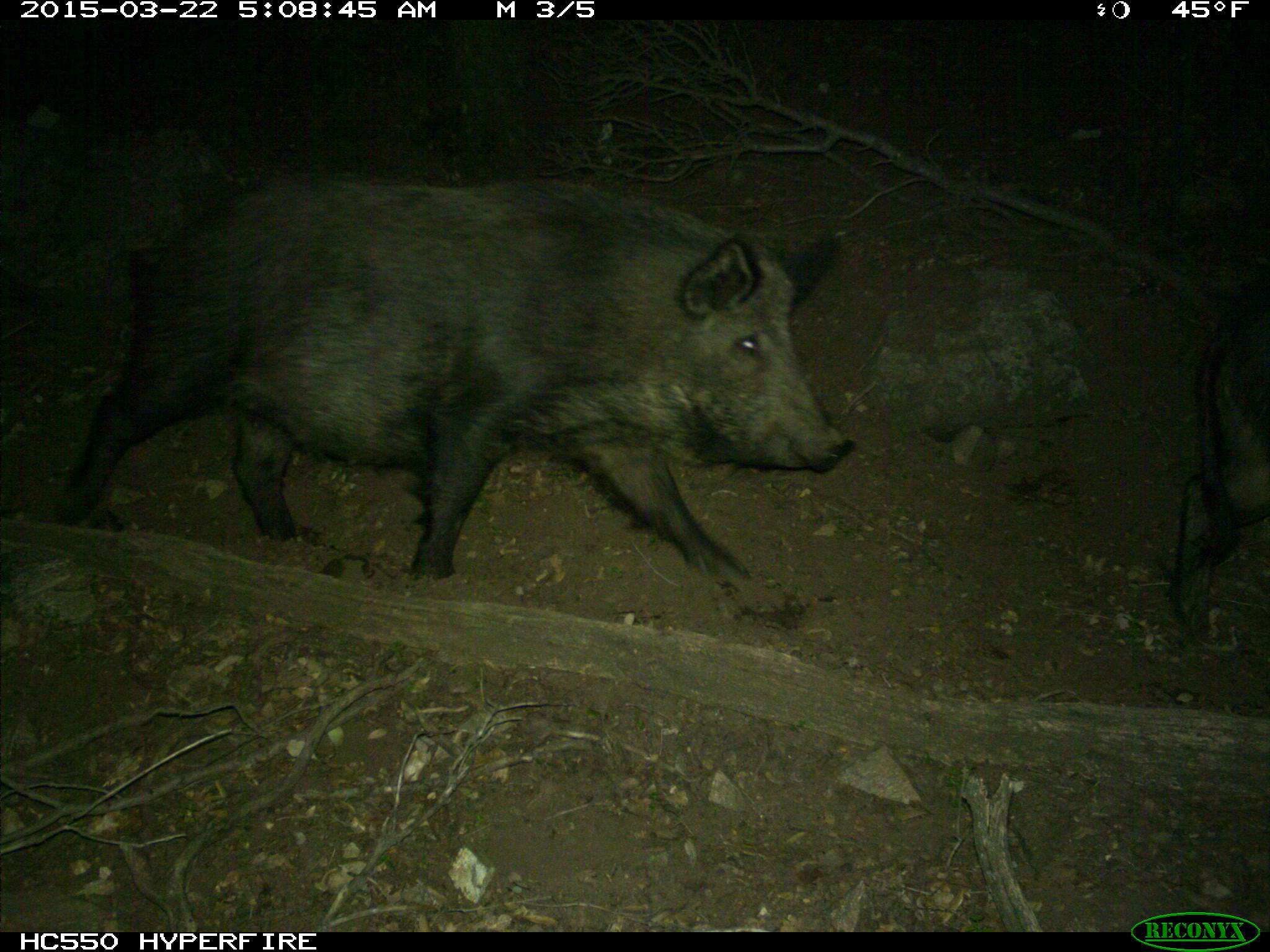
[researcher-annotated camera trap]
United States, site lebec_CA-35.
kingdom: Animalia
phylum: Chordata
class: Mammalia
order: Artiodactyla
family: Suidae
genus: Sus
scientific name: Sus scrofa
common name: wild boar